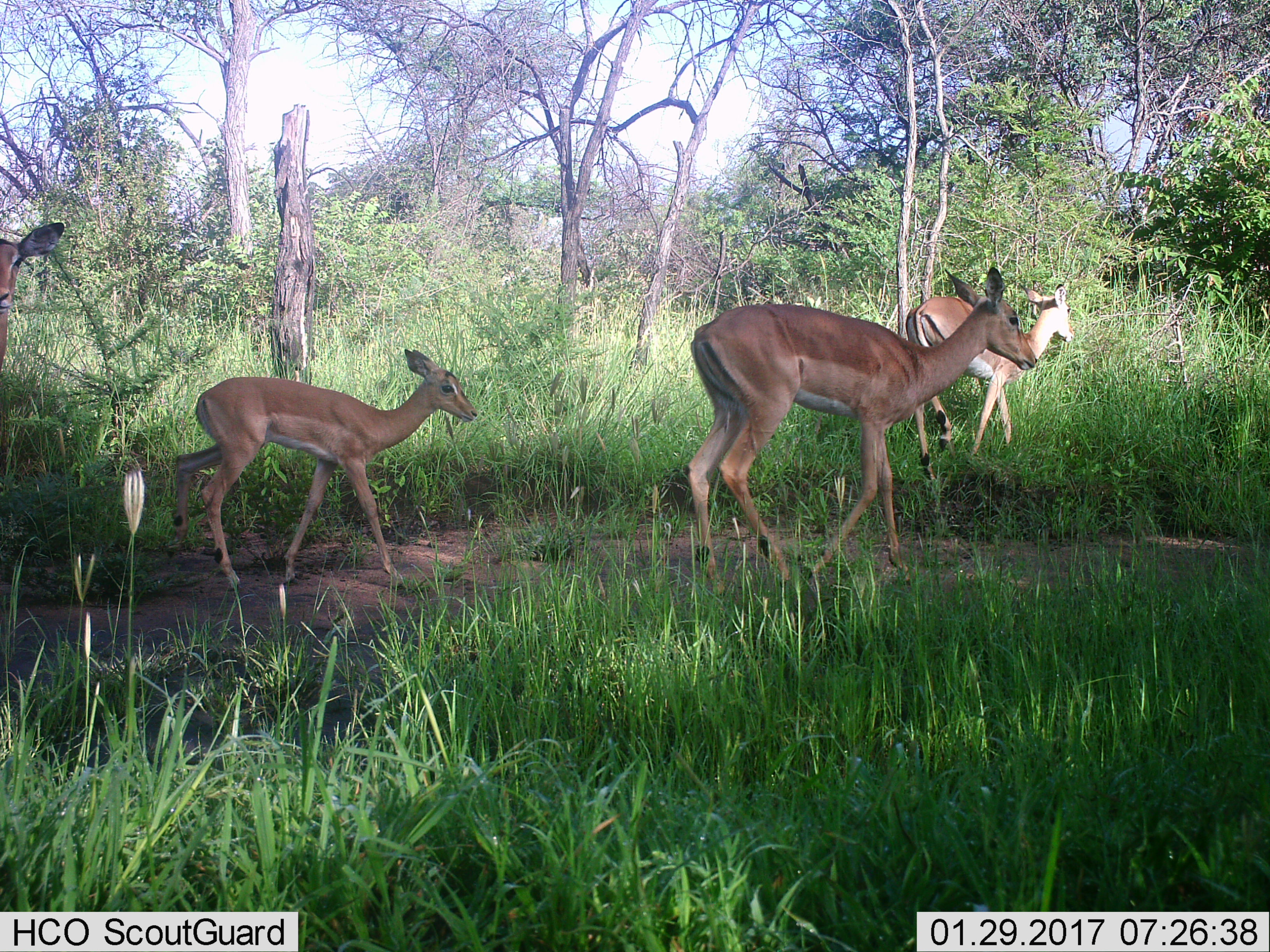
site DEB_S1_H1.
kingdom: Animalia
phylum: Chordata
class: Mammalia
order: Artiodactyla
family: Bovidae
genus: Aepyceros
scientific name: Aepyceros melampus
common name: impala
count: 4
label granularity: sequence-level